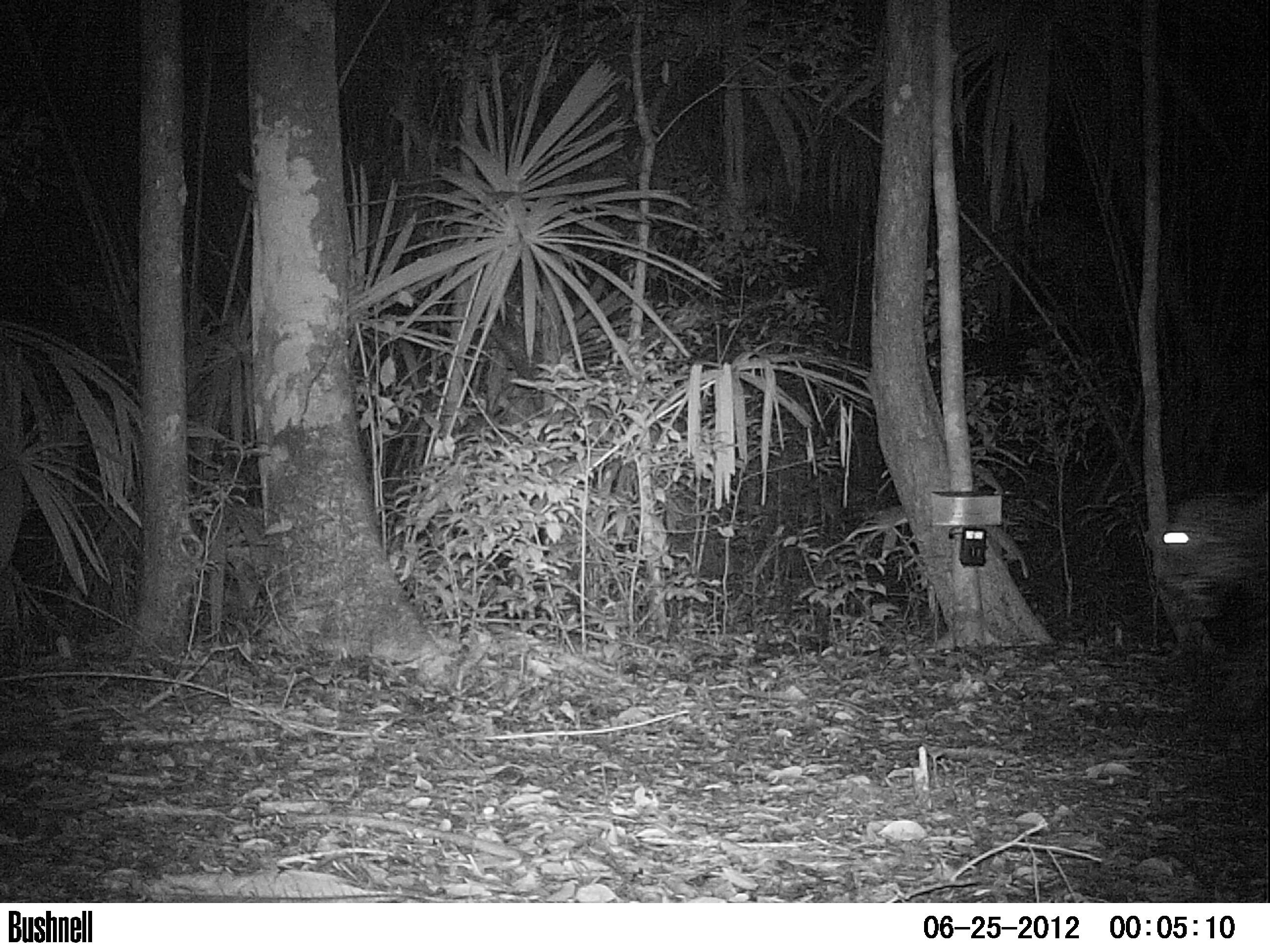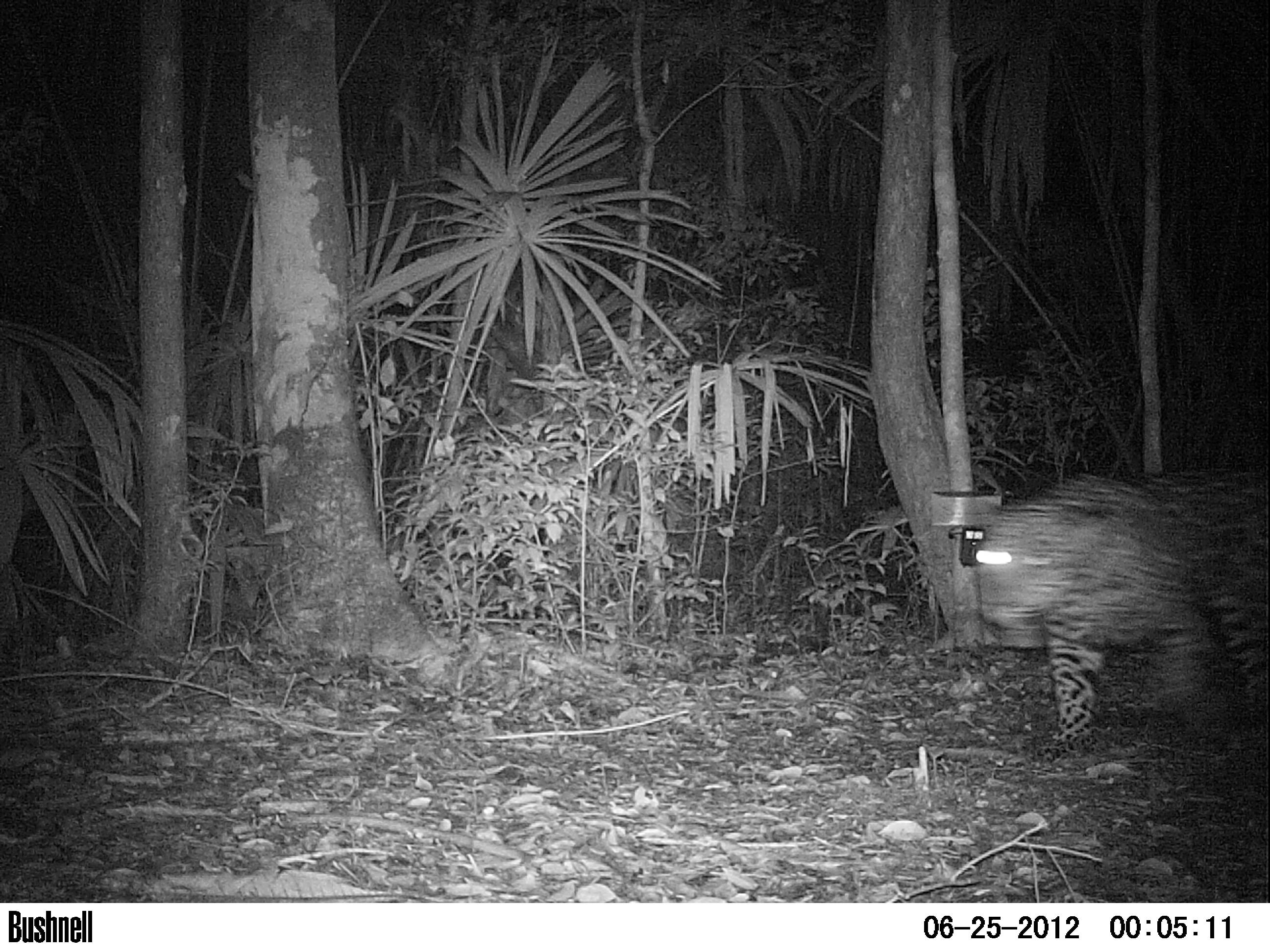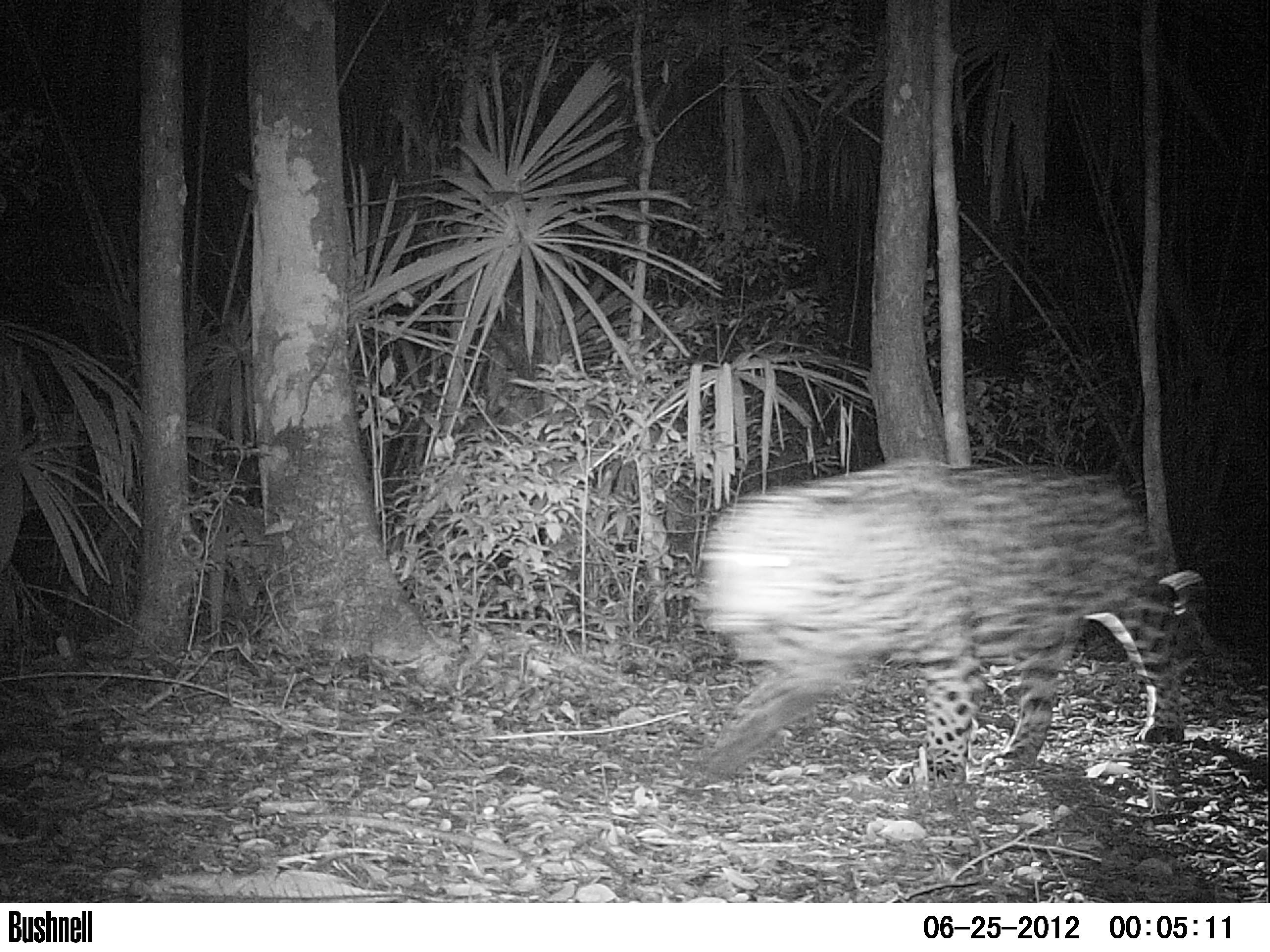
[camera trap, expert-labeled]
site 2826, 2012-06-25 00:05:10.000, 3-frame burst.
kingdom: Animalia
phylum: Chordata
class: Mammalia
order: Carnivora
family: Felidae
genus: Panthera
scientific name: Panthera onca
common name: jaguar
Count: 1.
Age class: adult.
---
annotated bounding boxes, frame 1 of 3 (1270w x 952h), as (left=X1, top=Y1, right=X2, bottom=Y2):
panthera onca: (left=1143, top=489, right=1270, bottom=664)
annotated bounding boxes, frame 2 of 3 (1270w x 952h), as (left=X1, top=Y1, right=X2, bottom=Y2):
panthera onca: (left=971, top=463, right=1270, bottom=774)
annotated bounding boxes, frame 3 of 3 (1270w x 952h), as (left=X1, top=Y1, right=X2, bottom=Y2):
panthera onca: (left=689, top=456, right=1180, bottom=787)